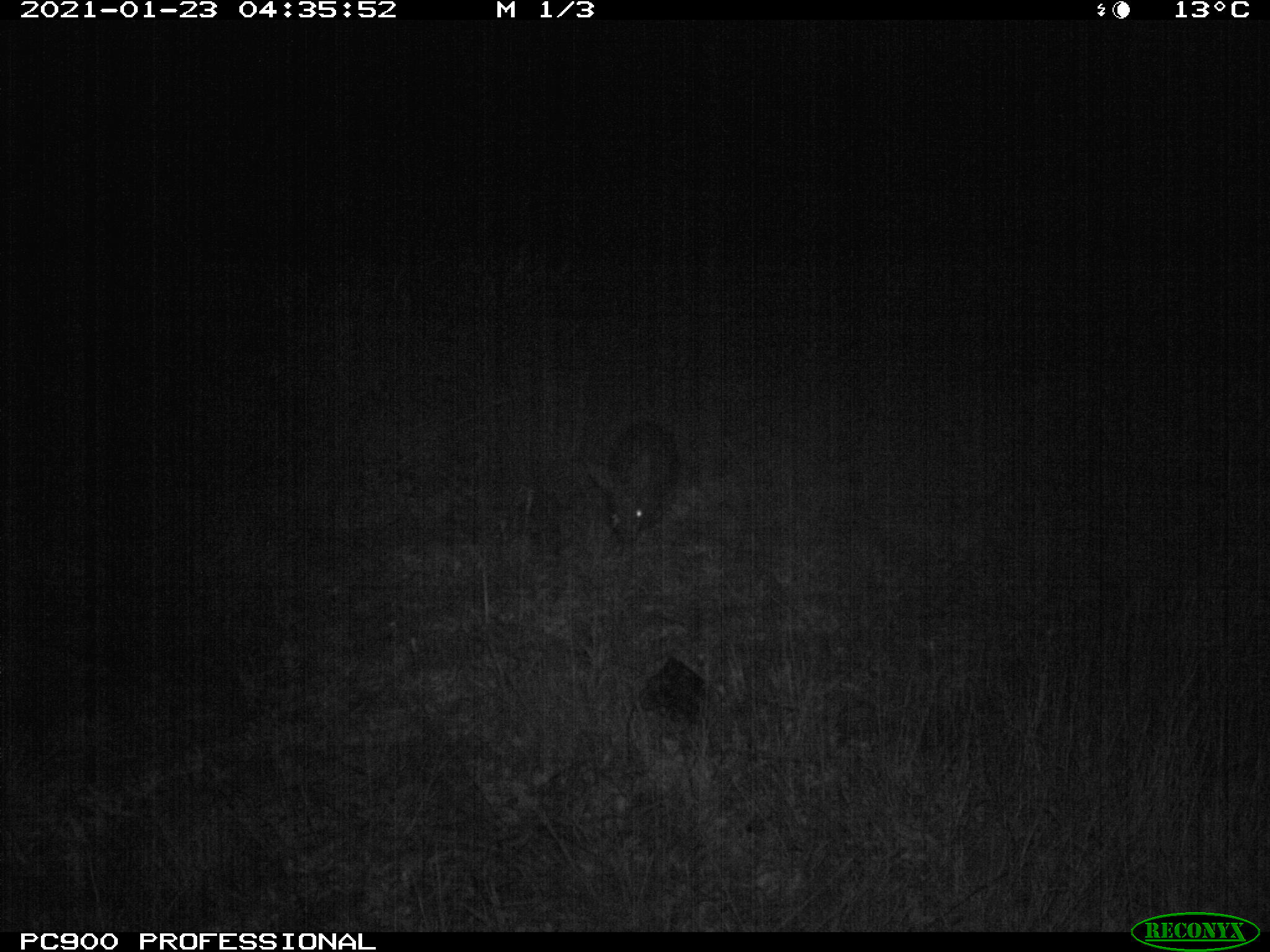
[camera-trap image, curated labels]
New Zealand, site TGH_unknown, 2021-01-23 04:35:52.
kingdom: Animalia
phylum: Chordata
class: Mammalia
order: Lagomorpha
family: Leporidae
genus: Oryctolagus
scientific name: Oryctolagus cuniculus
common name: european rabbit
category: rabbit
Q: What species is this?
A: Rabbit (european rabbit) (Oryctolagus cuniculus).